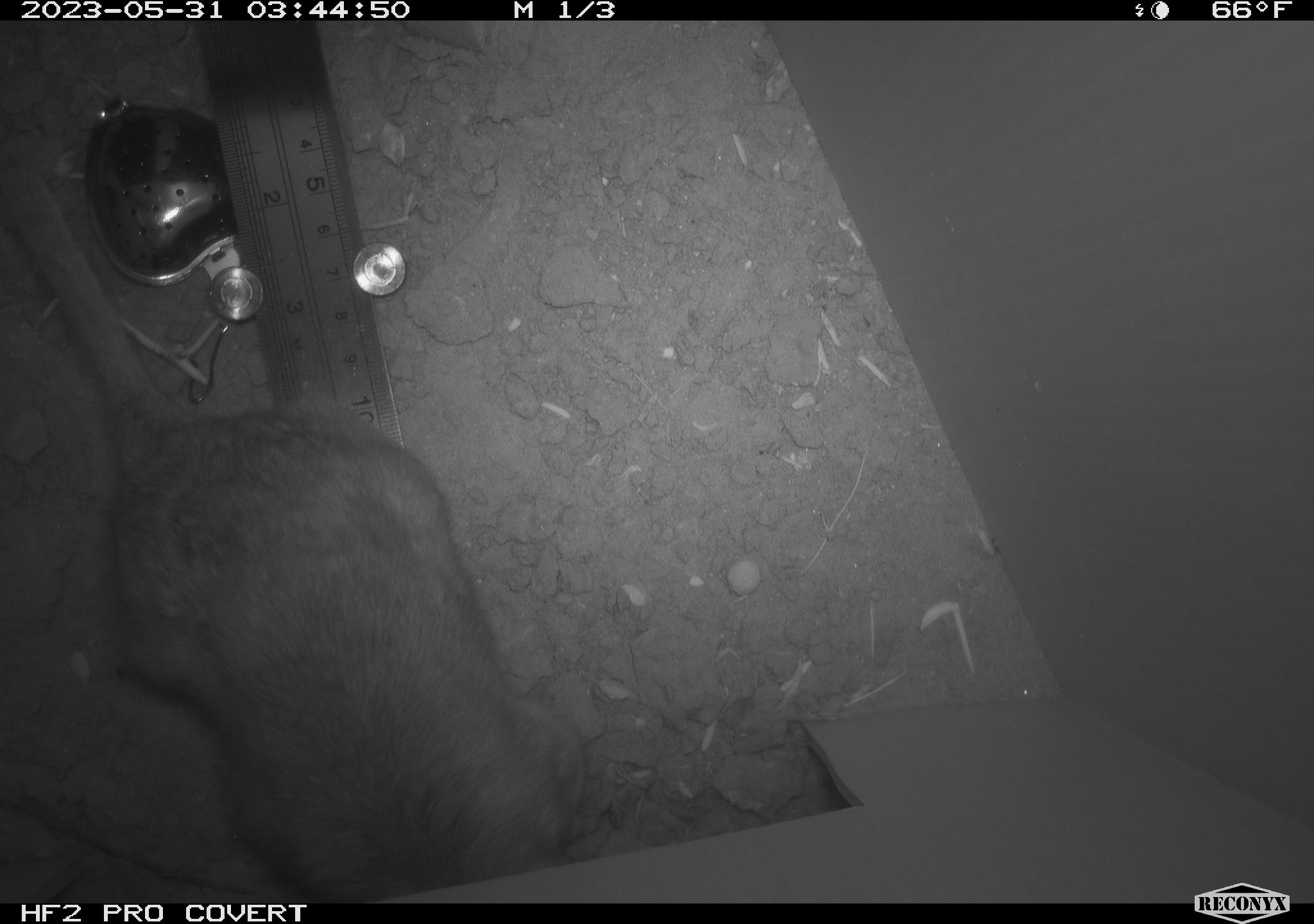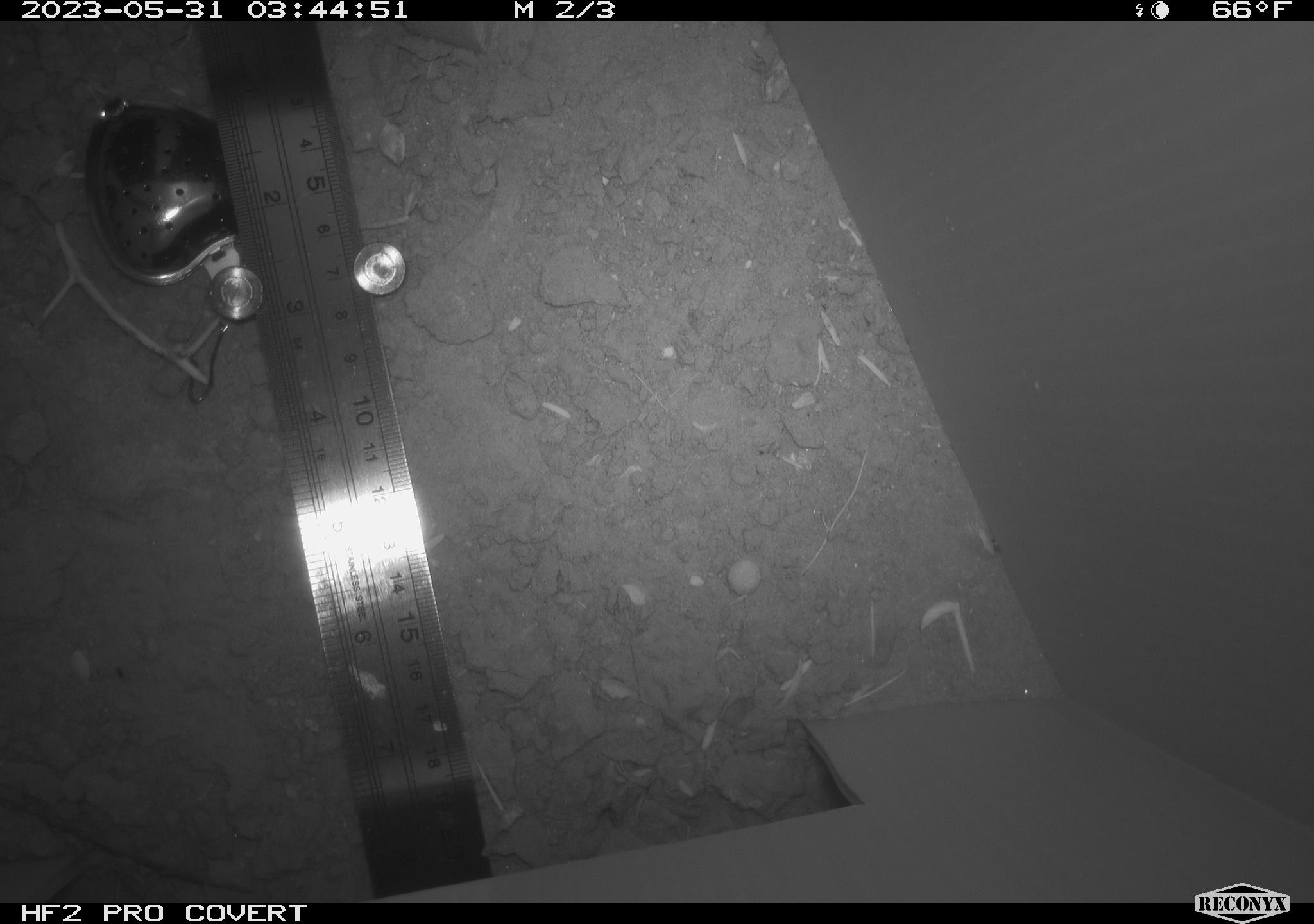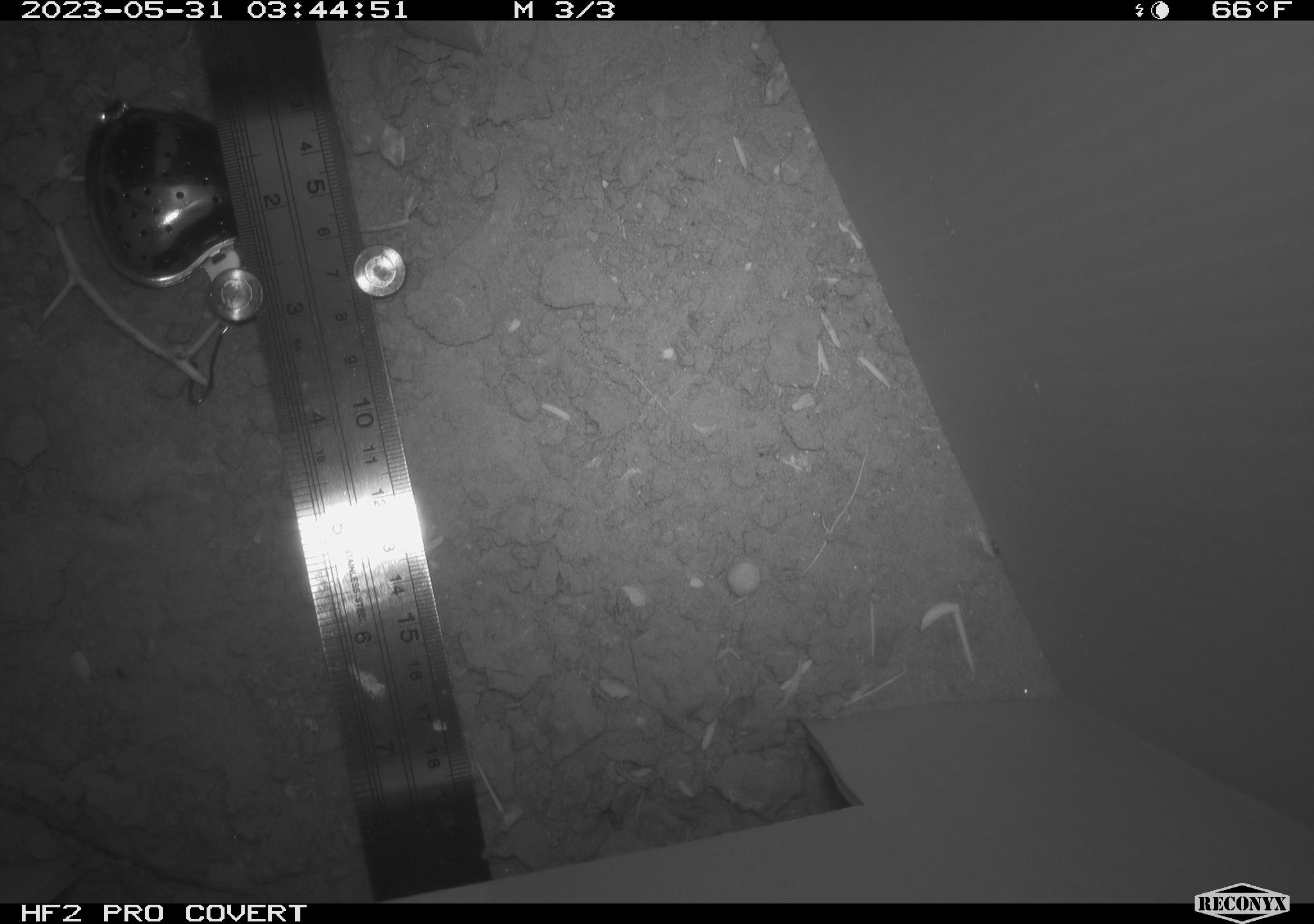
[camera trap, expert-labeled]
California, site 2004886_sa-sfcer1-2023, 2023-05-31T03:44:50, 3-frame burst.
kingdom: Animalia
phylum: Chordata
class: Mammalia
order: Rodentia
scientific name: Rodentia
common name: mouse species